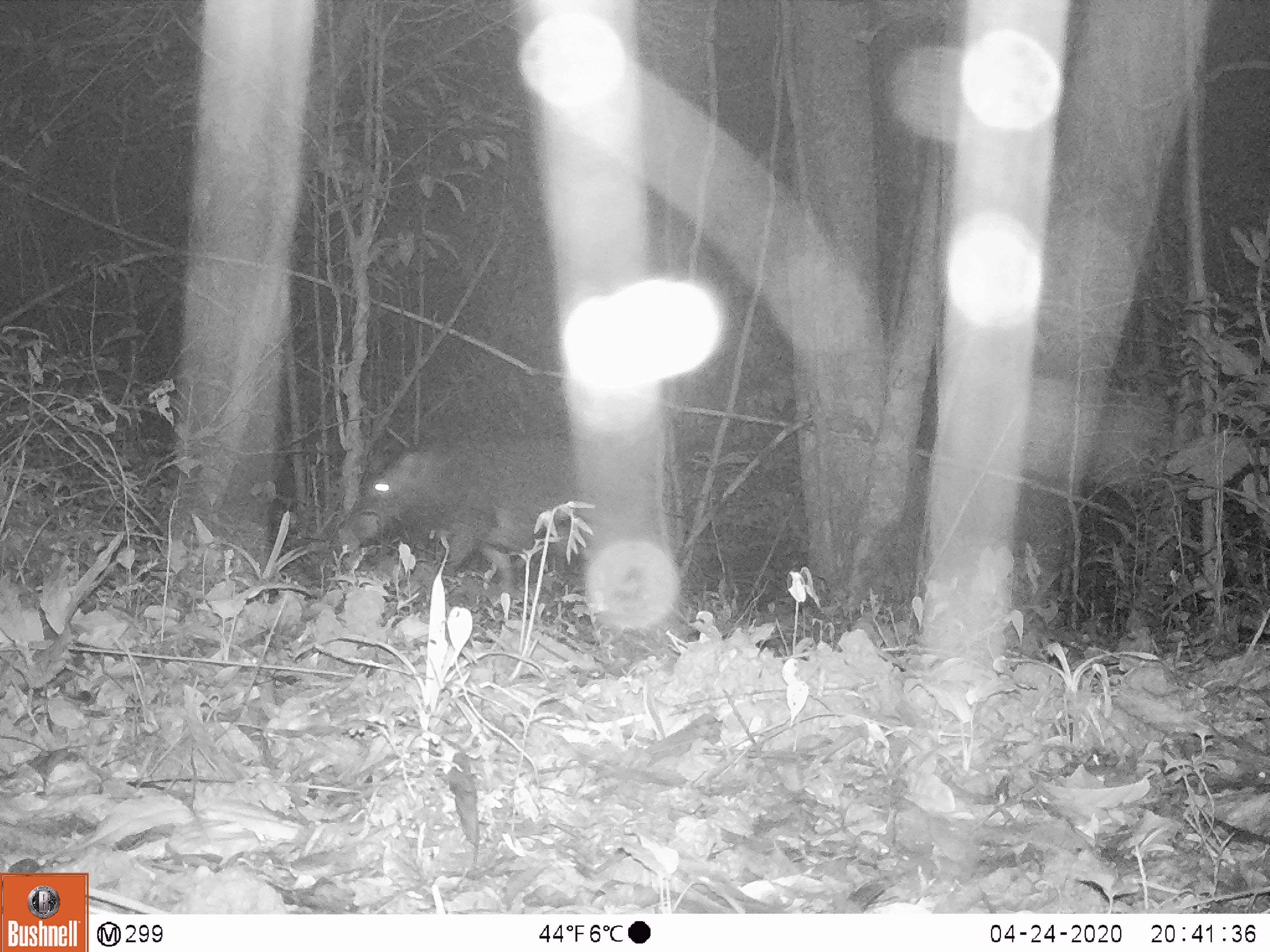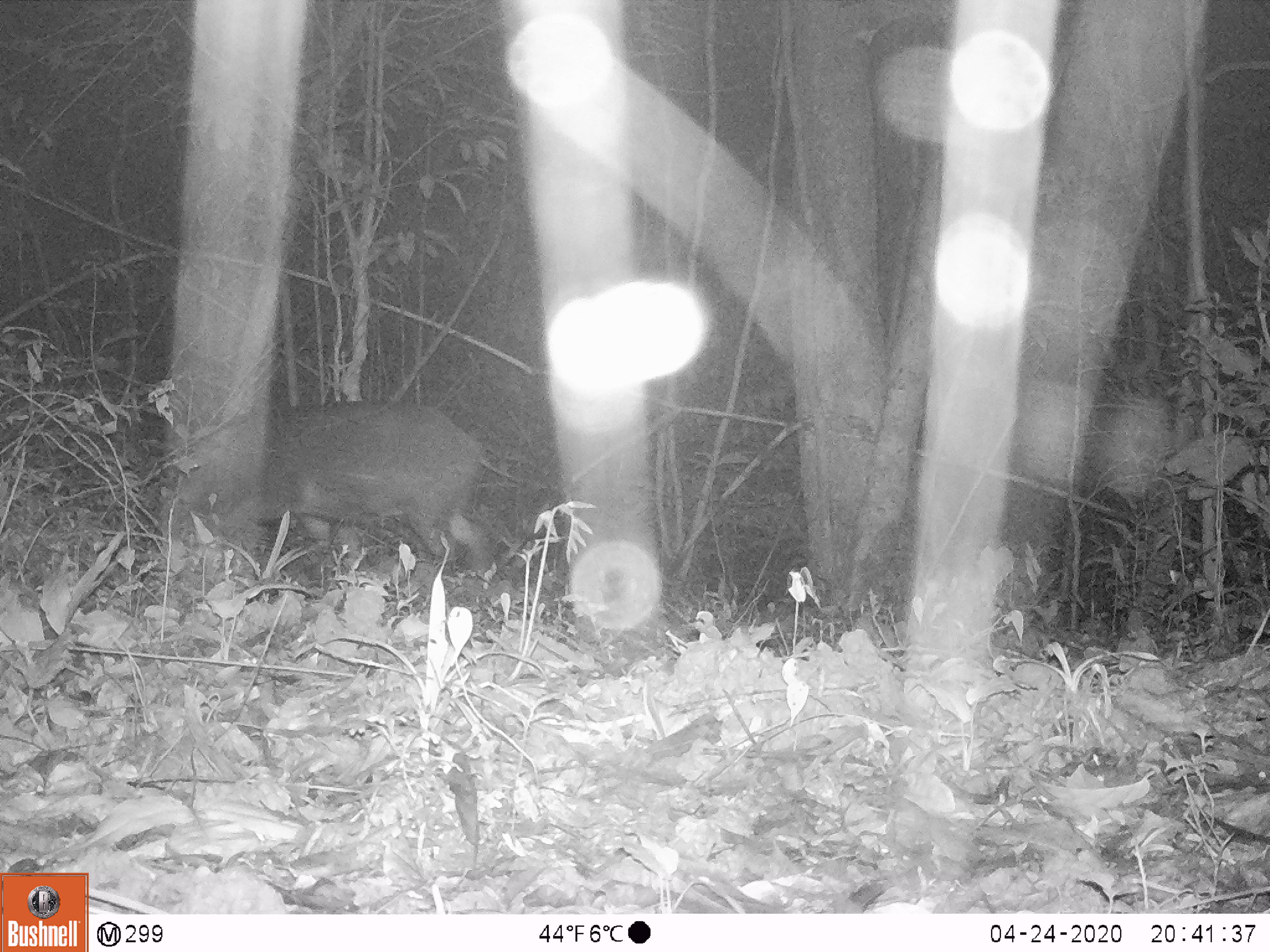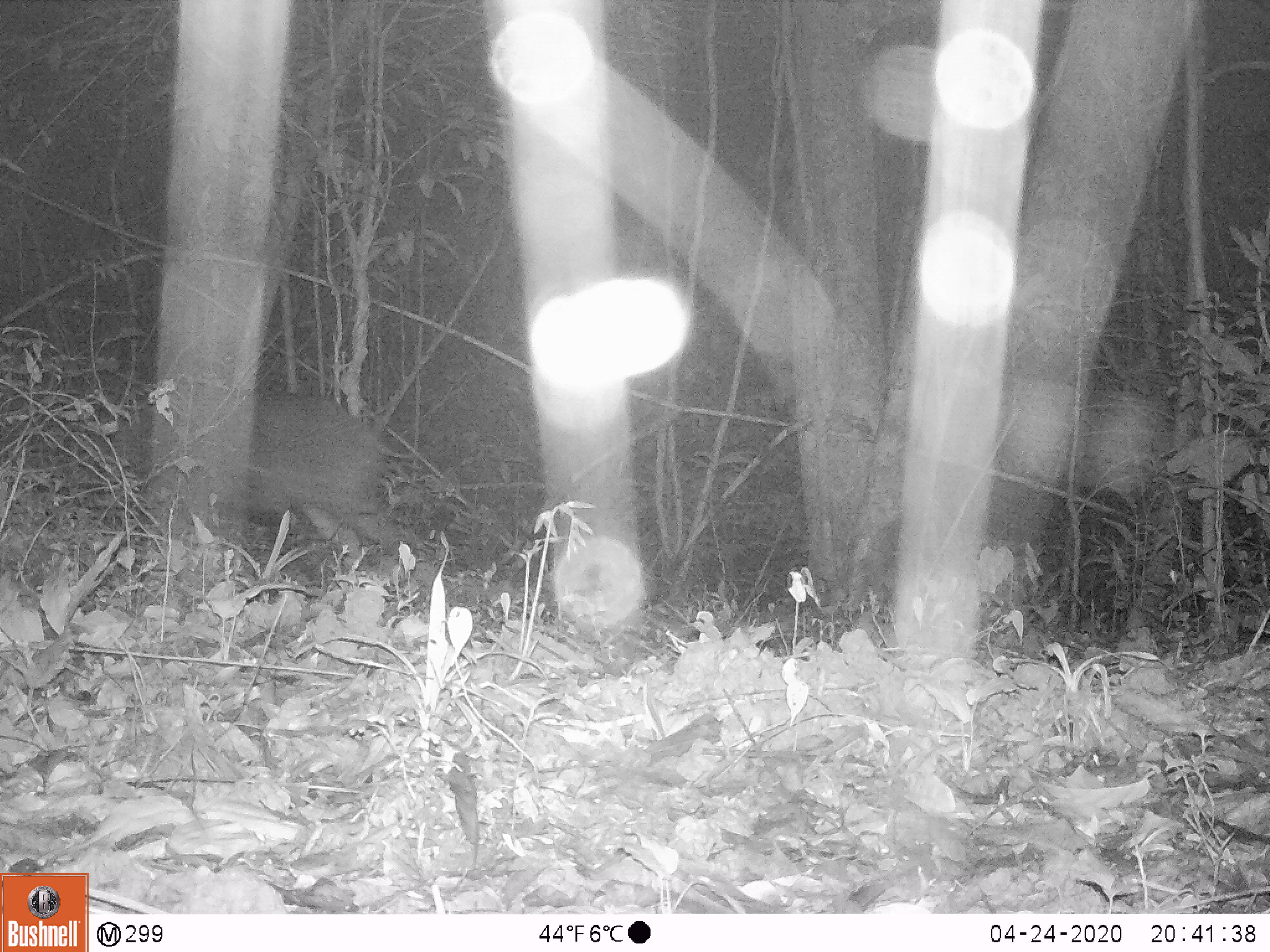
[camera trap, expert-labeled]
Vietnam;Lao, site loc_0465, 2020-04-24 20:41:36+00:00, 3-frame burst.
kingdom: Animalia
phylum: Chordata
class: Mammalia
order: Artiodactyla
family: Suidae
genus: Sus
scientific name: Sus scrofa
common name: eurasian wild pig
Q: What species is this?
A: Eurasian wild pig (Sus scrofa).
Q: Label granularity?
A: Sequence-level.